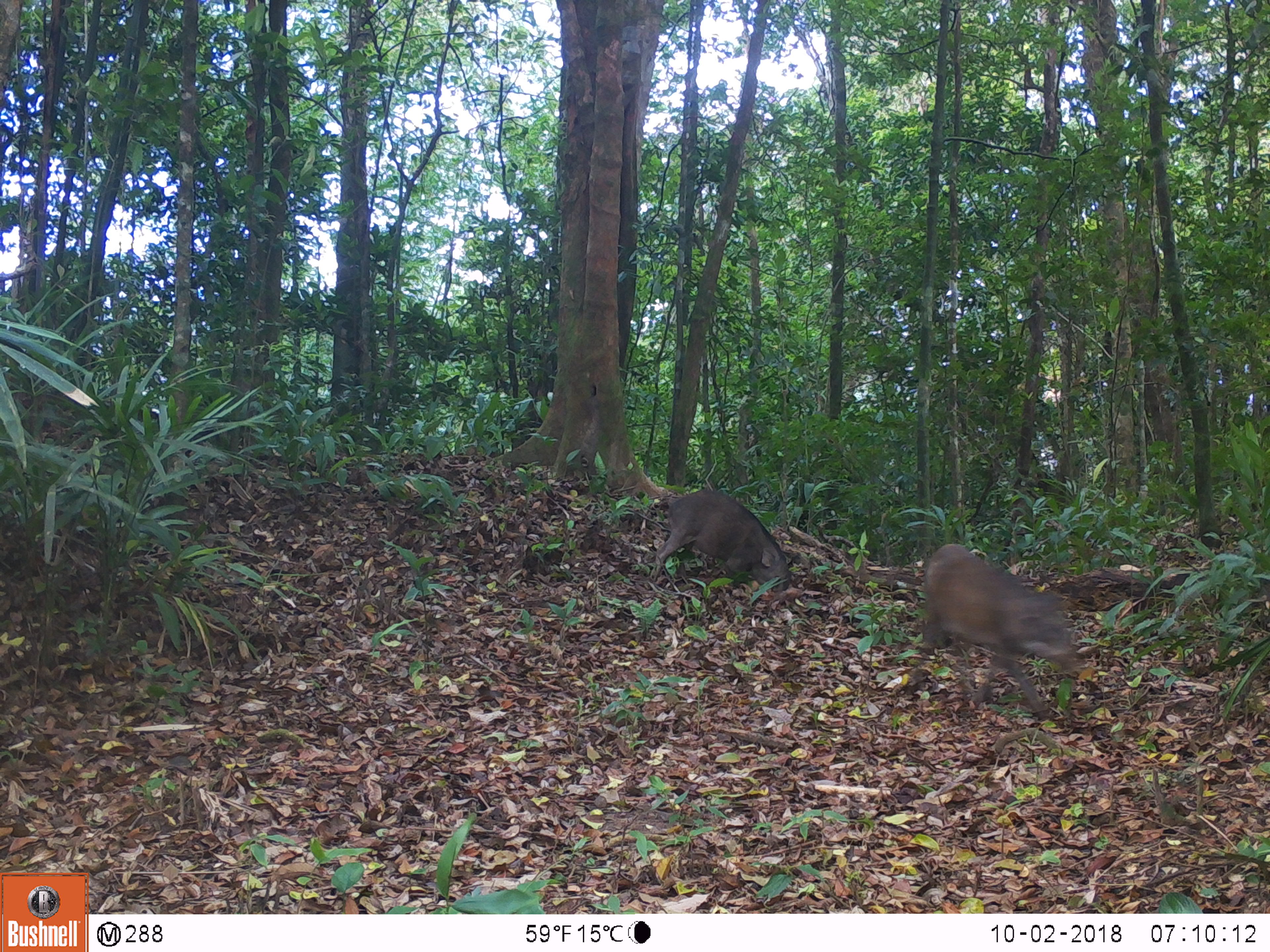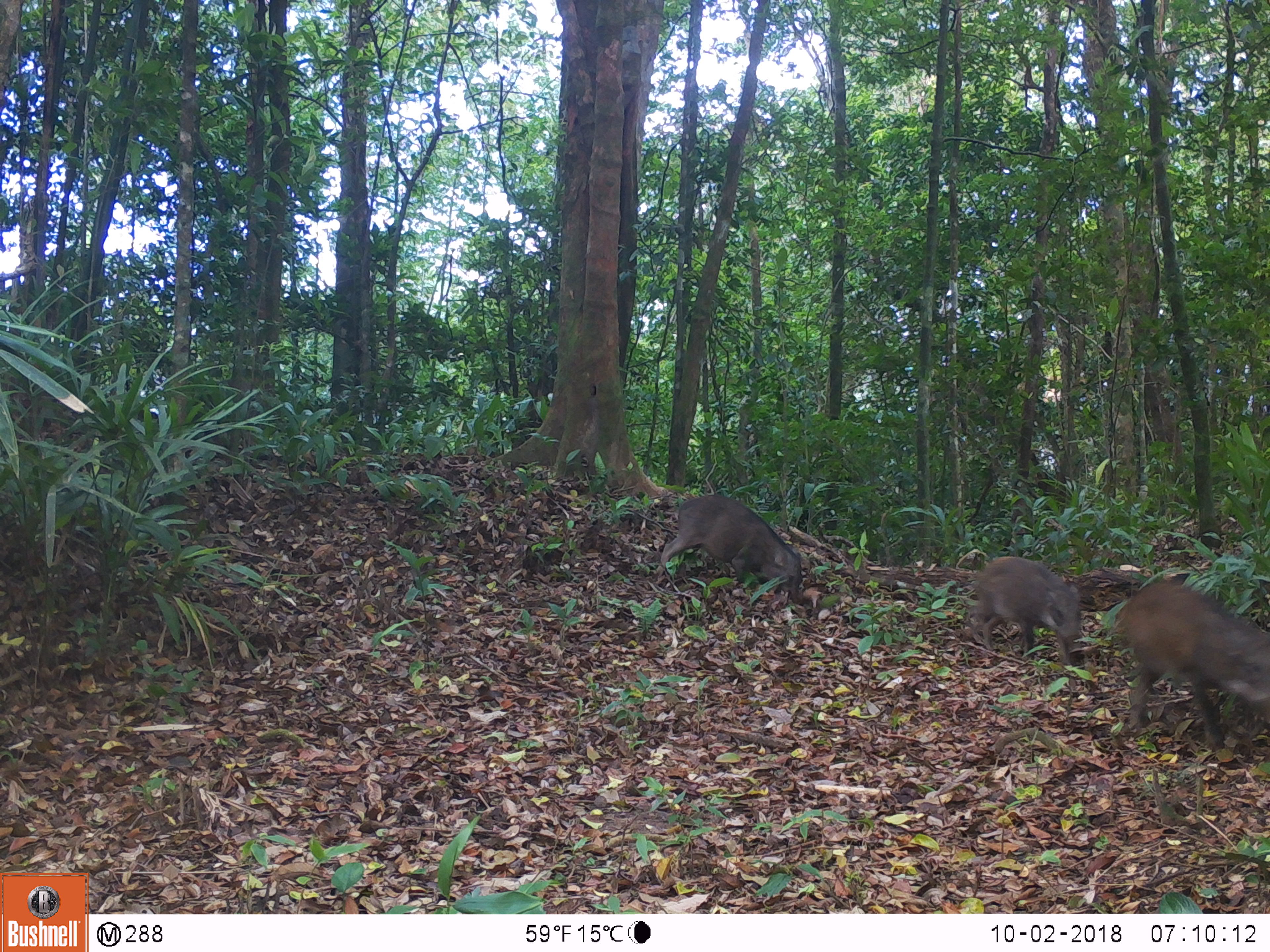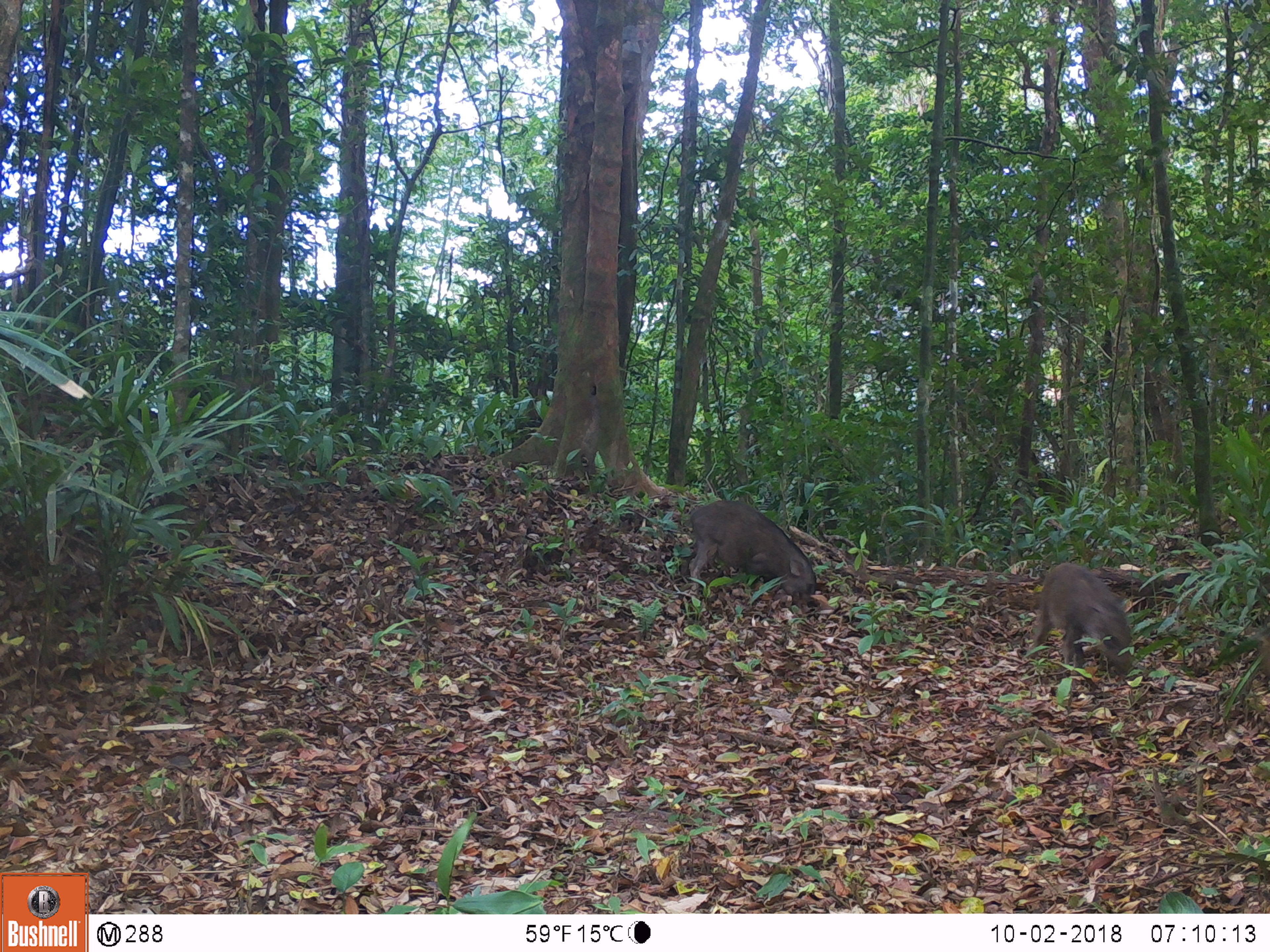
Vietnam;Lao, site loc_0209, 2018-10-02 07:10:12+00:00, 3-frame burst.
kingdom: Animalia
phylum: Chordata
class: Mammalia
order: Artiodactyla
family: Suidae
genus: Sus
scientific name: Sus scrofa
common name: eurasian wild pig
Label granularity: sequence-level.